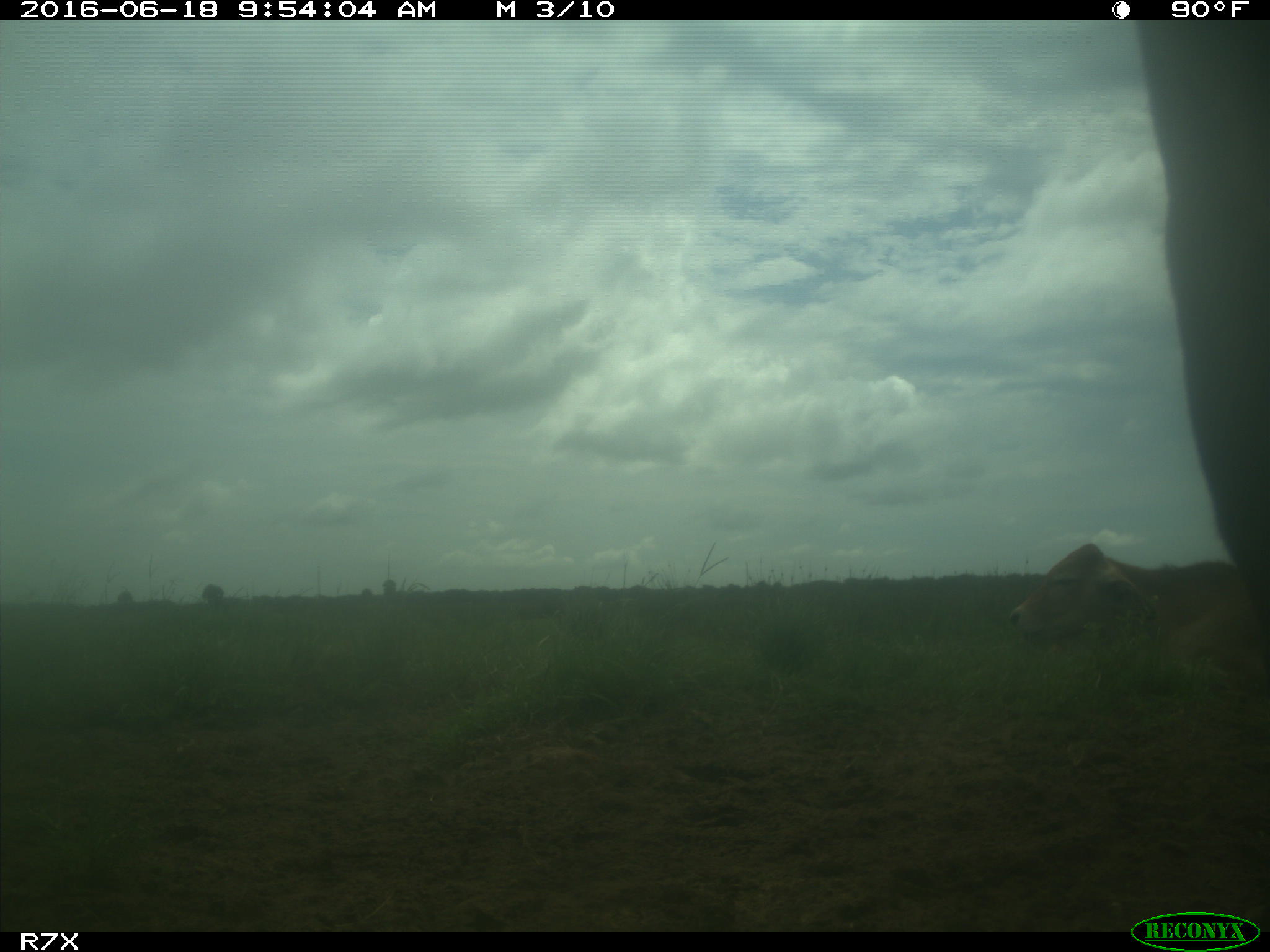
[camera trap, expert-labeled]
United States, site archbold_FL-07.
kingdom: Animalia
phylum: Chordata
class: Mammalia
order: Artiodactyla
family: Bovidae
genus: Bos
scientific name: Bos taurus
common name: domestic cow